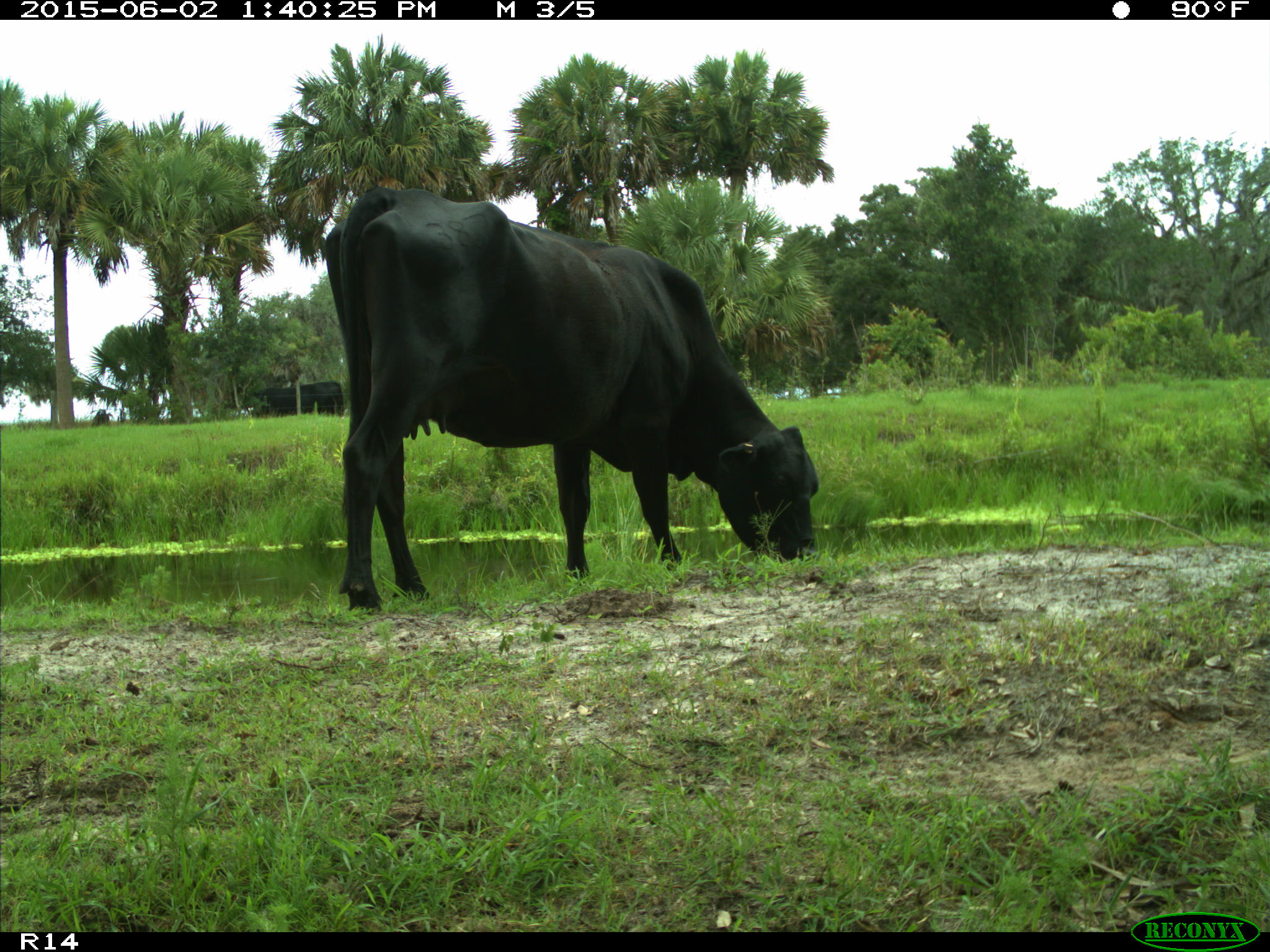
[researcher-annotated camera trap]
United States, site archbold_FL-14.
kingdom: Animalia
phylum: Chordata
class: Mammalia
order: Artiodactyla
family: Bovidae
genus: Bos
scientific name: Bos taurus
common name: domestic cow